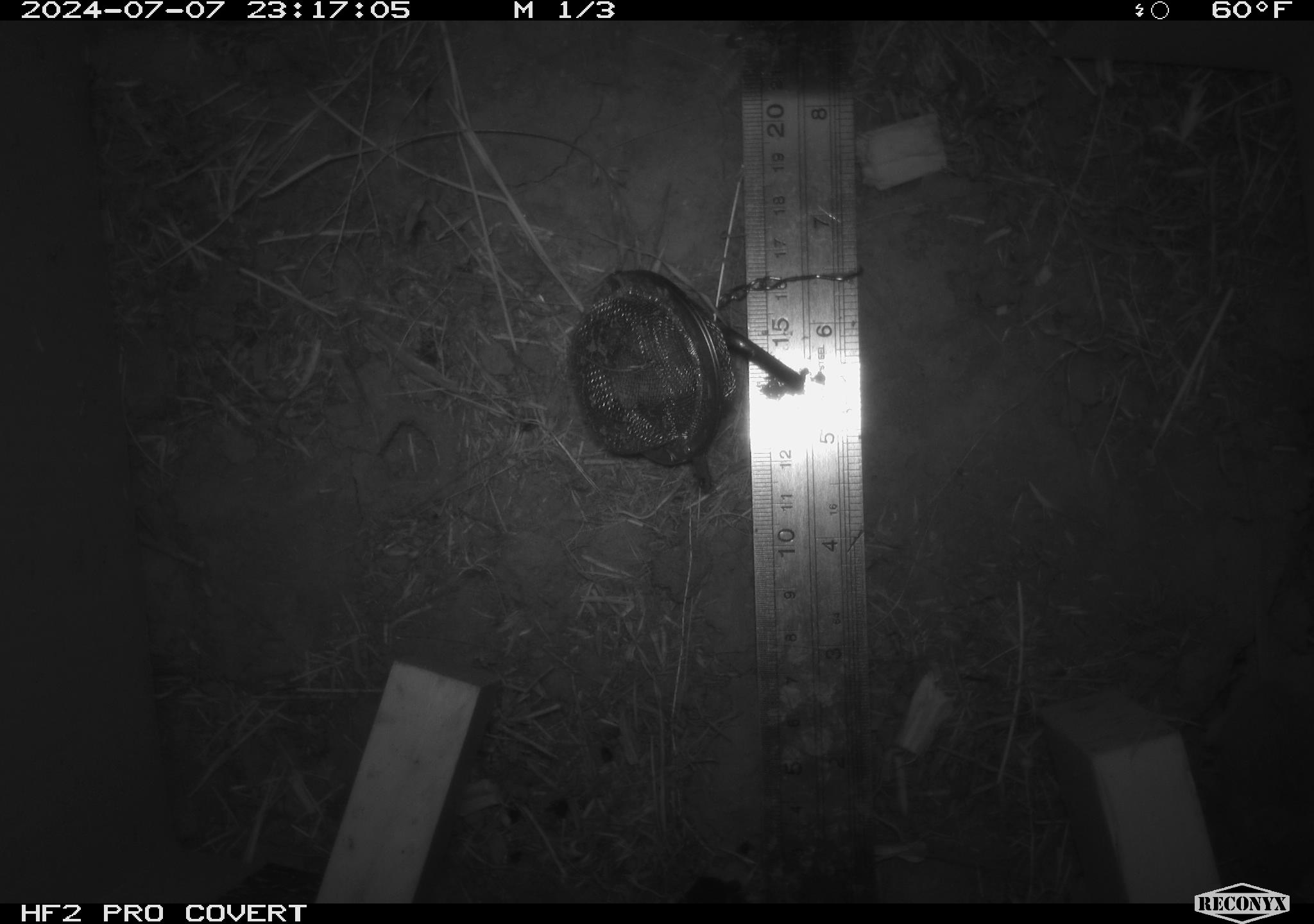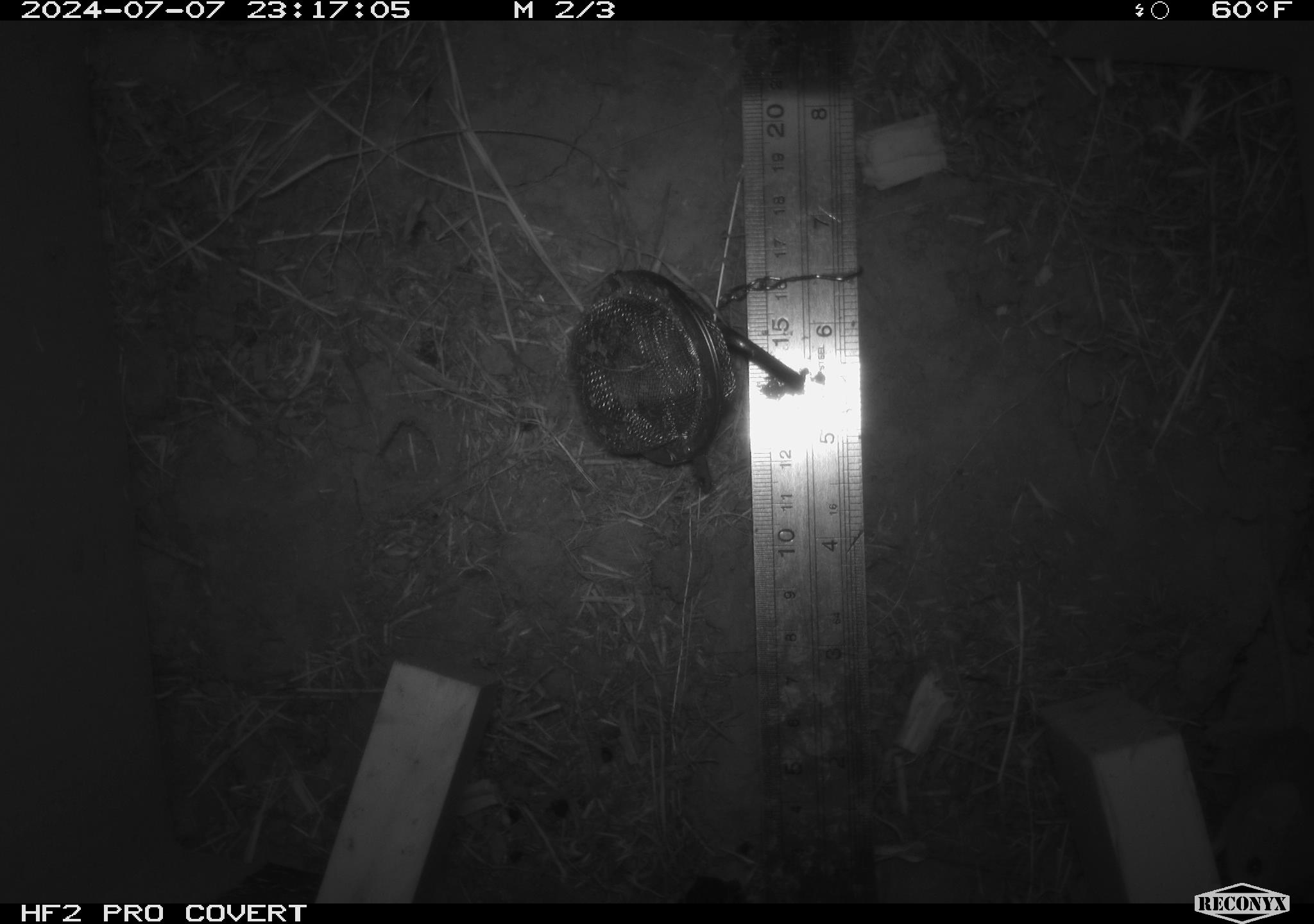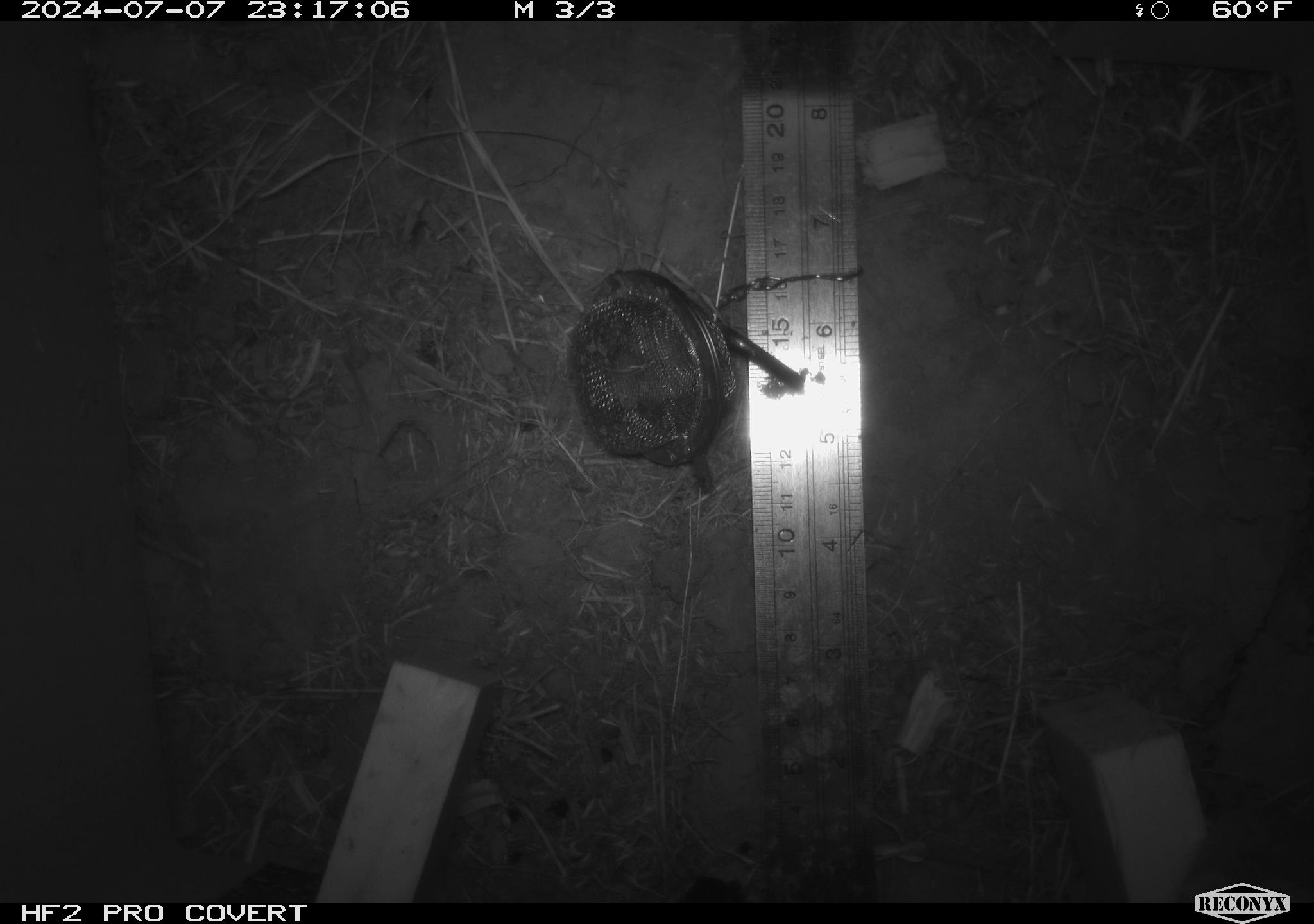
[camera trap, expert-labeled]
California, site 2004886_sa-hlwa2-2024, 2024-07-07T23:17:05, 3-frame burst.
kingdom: Animalia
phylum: Chordata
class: Mammalia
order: Rodentia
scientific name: Rodentia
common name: mouse species